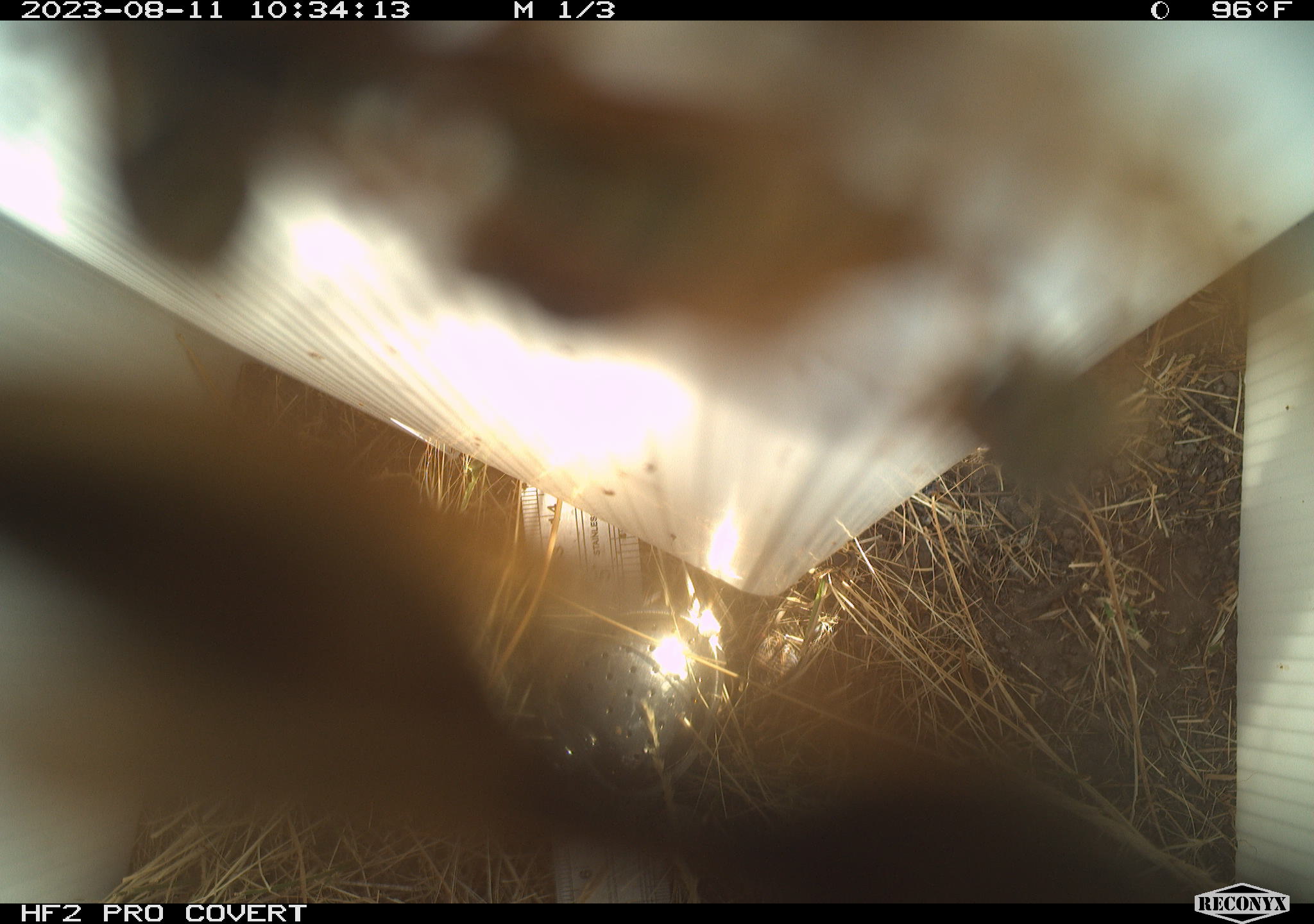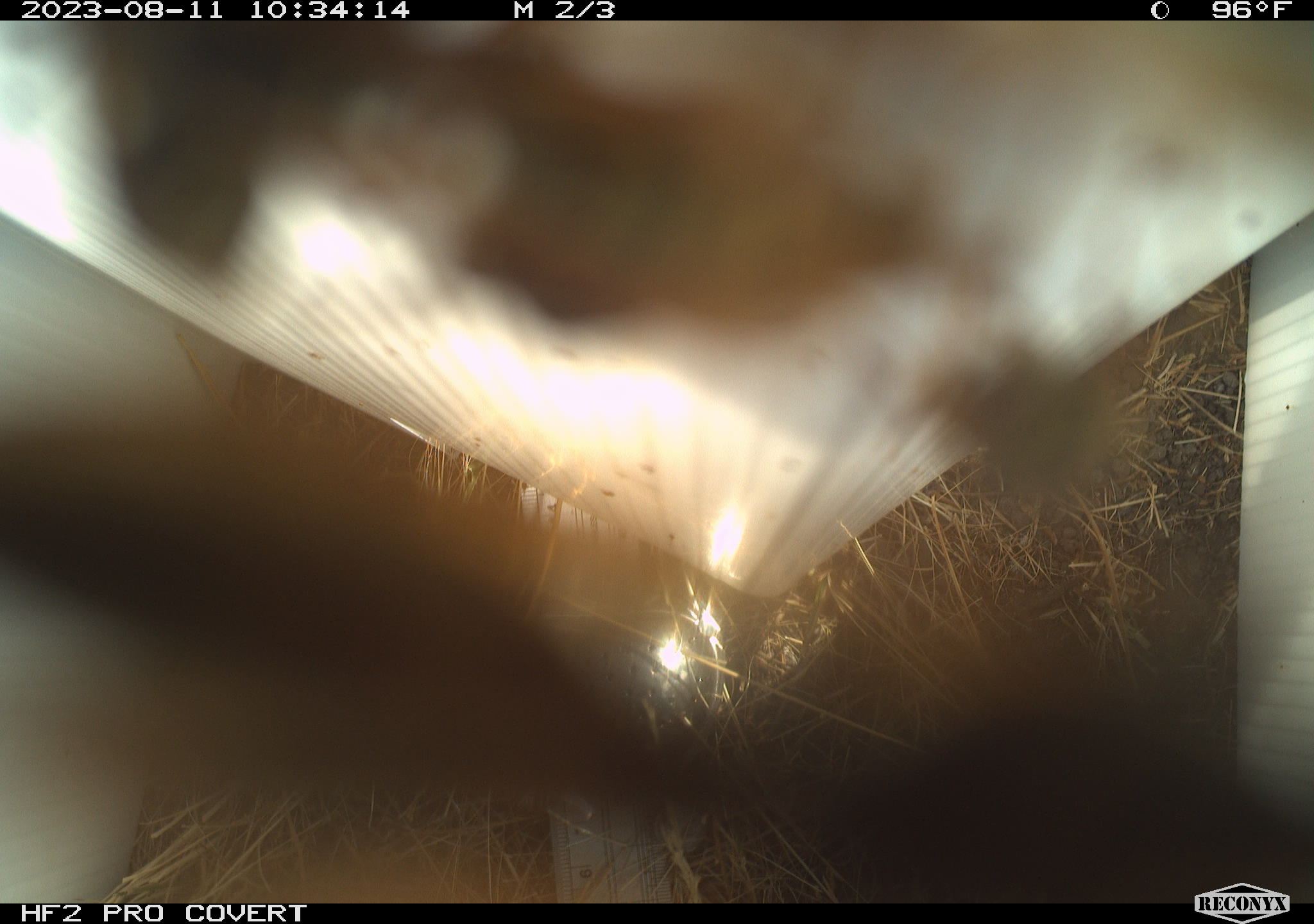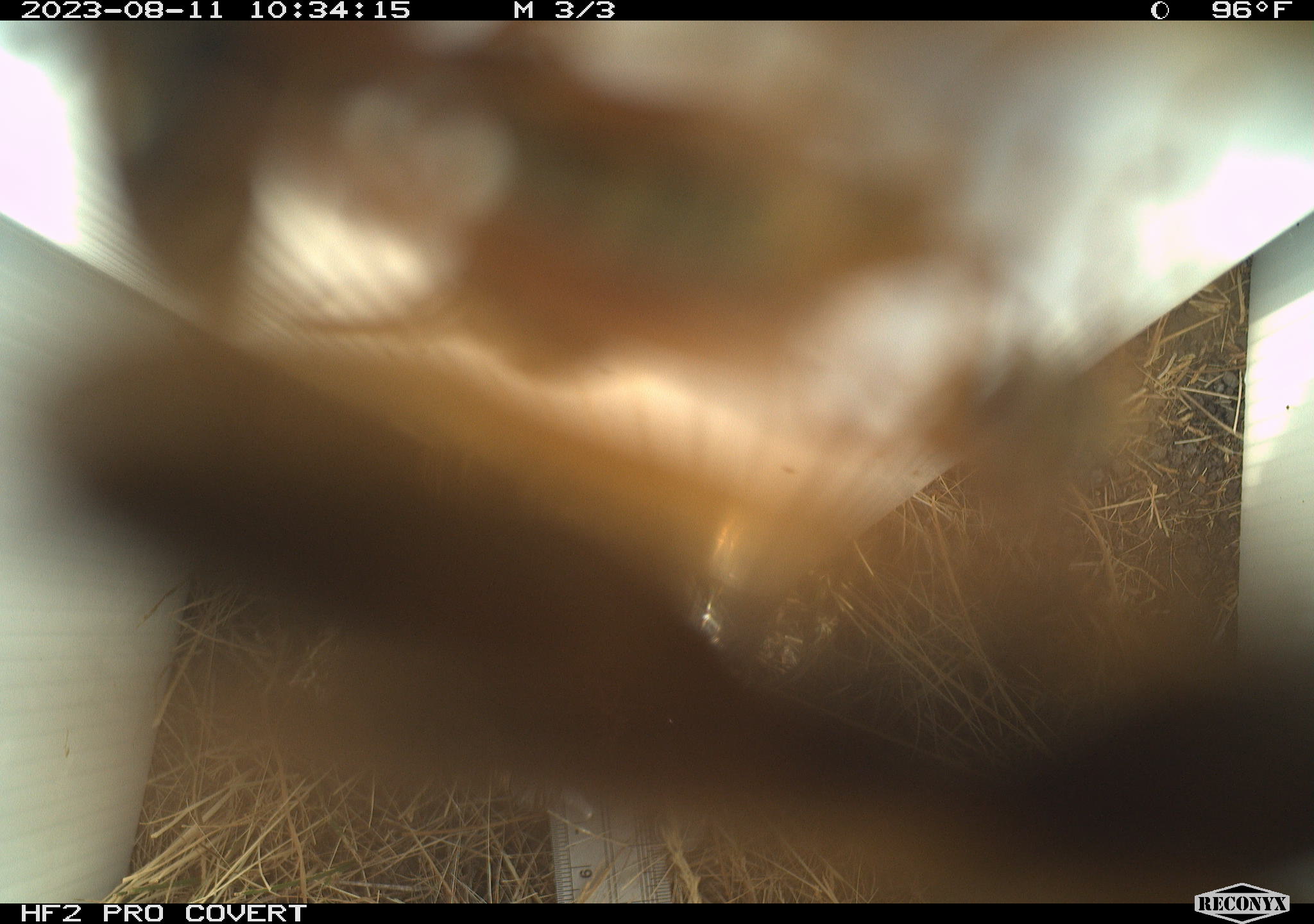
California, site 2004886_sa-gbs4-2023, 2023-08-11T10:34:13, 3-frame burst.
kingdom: Animalia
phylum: Arthropoda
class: Insecta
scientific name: Insecta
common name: insect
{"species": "insect (Insecta)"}